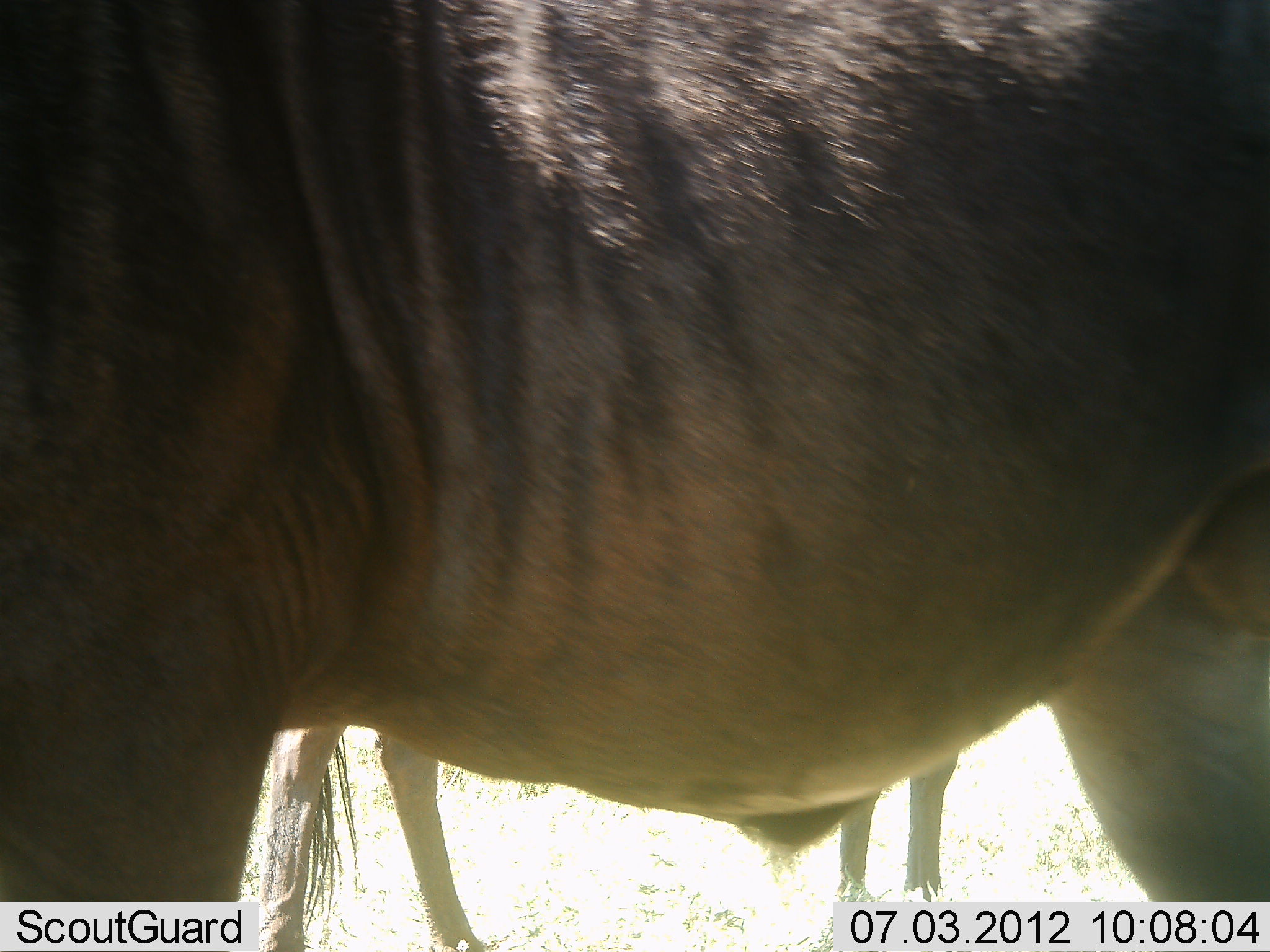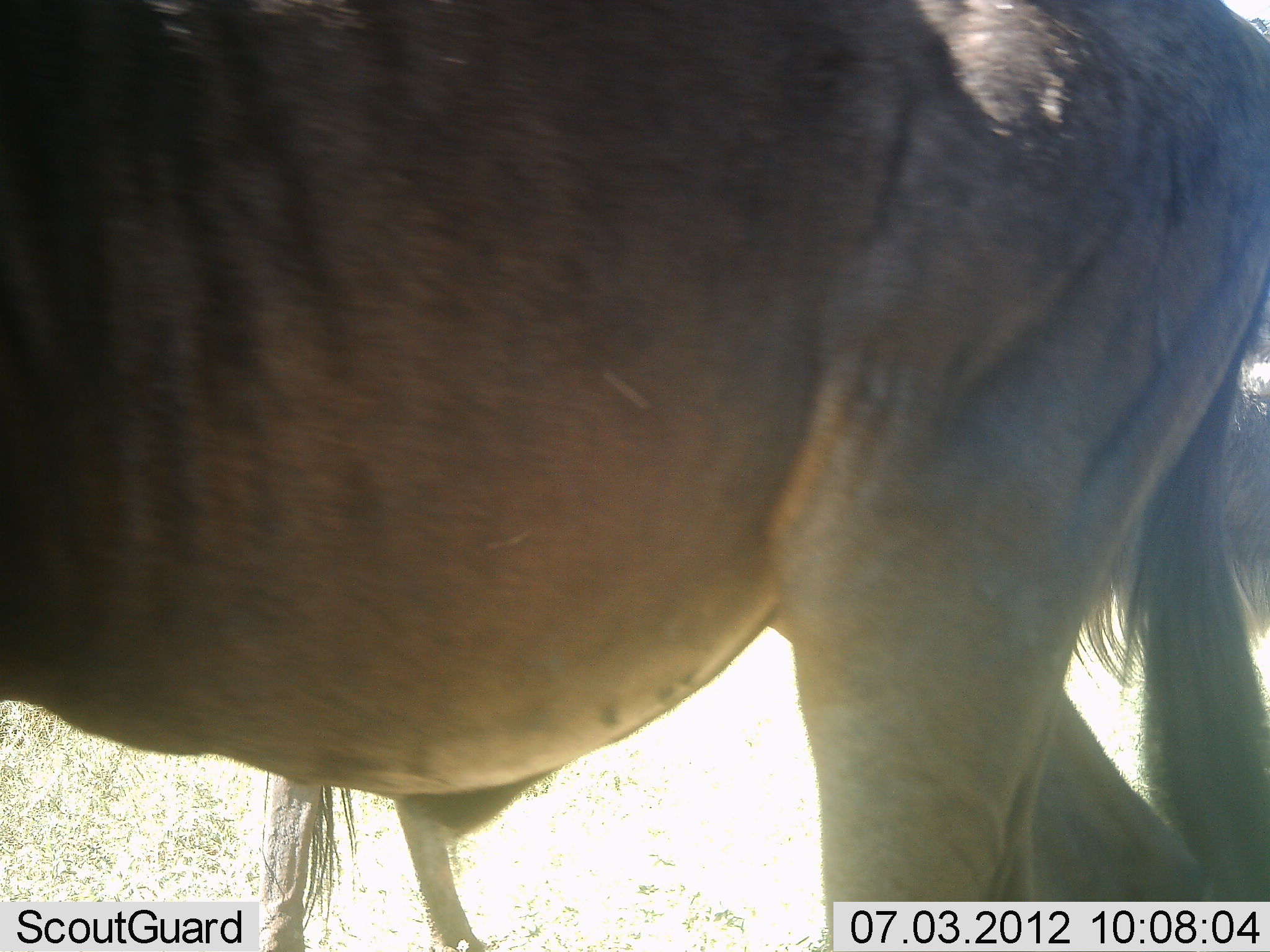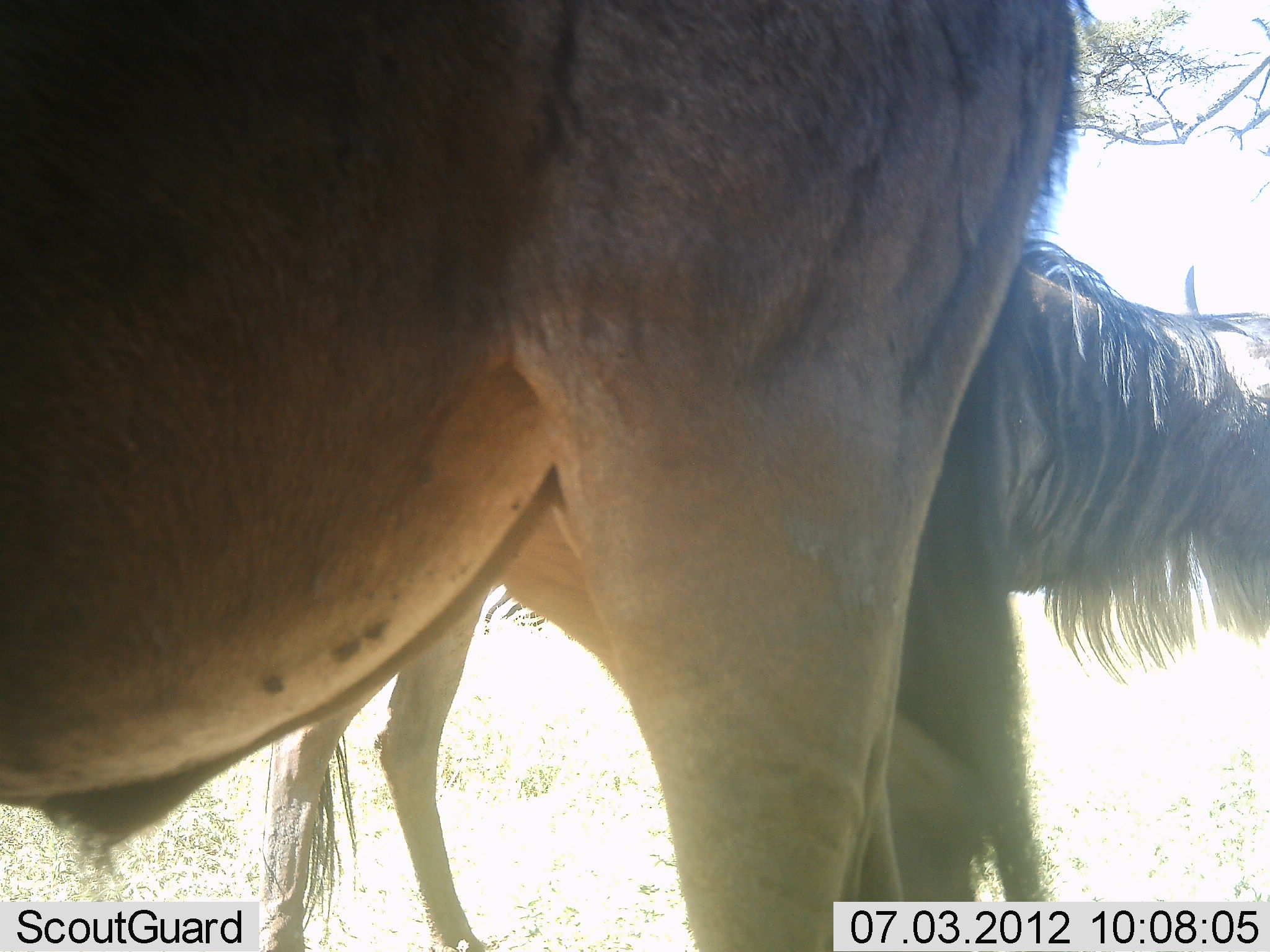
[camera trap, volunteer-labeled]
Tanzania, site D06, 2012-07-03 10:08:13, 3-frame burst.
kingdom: Animalia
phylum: Chordata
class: Mammalia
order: Artiodactyla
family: Bovidae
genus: Connochaetes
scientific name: Connochaetes taurinus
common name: blue wildebeest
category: wildebeest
Wildebeest (blue wildebeest) (Connochaetes taurinus), count 2. Behavior (volunteer vote fractions): standing 70%, resting 0%, moving 90%, interacting 0%. Young present (vote fraction): 10%. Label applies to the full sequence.